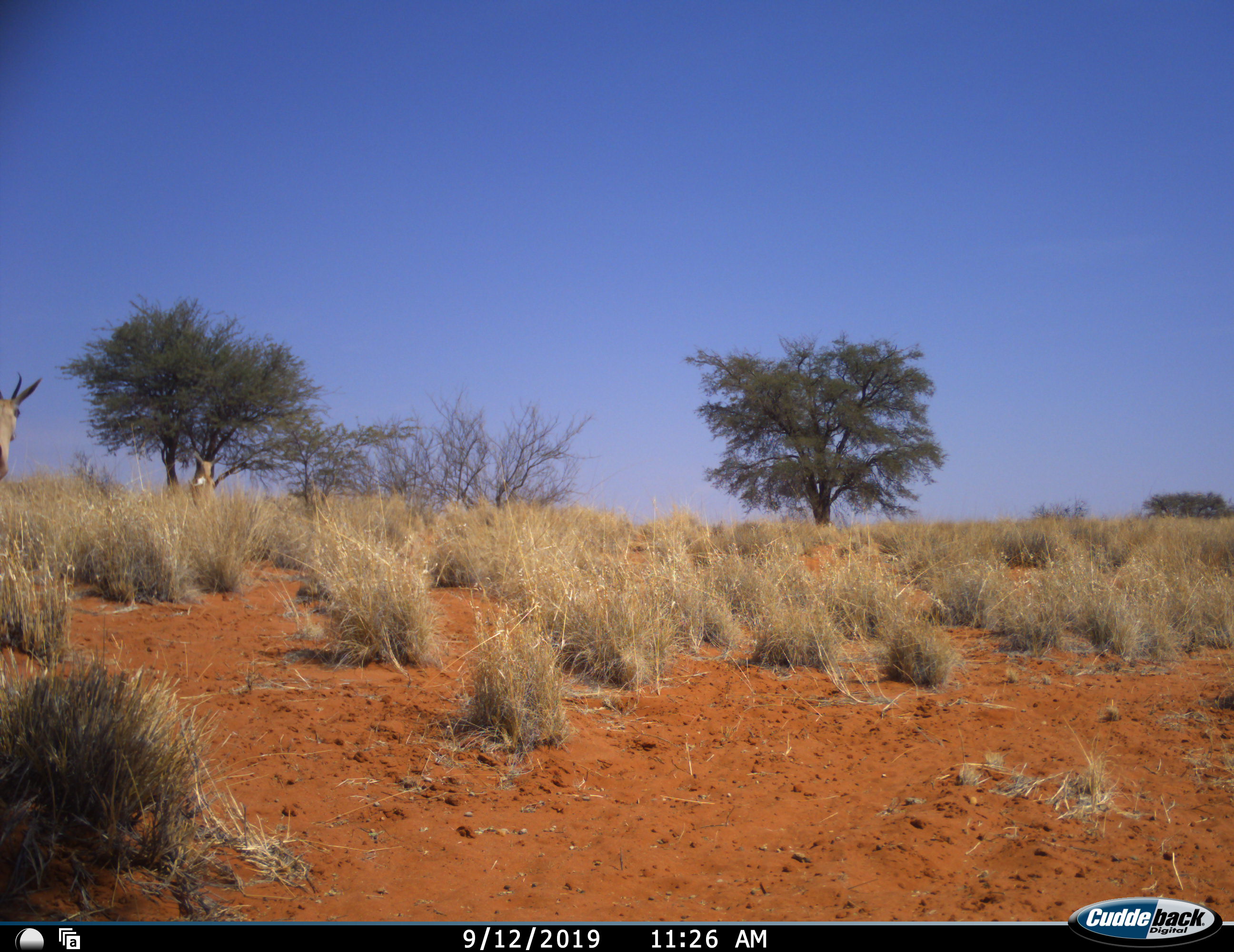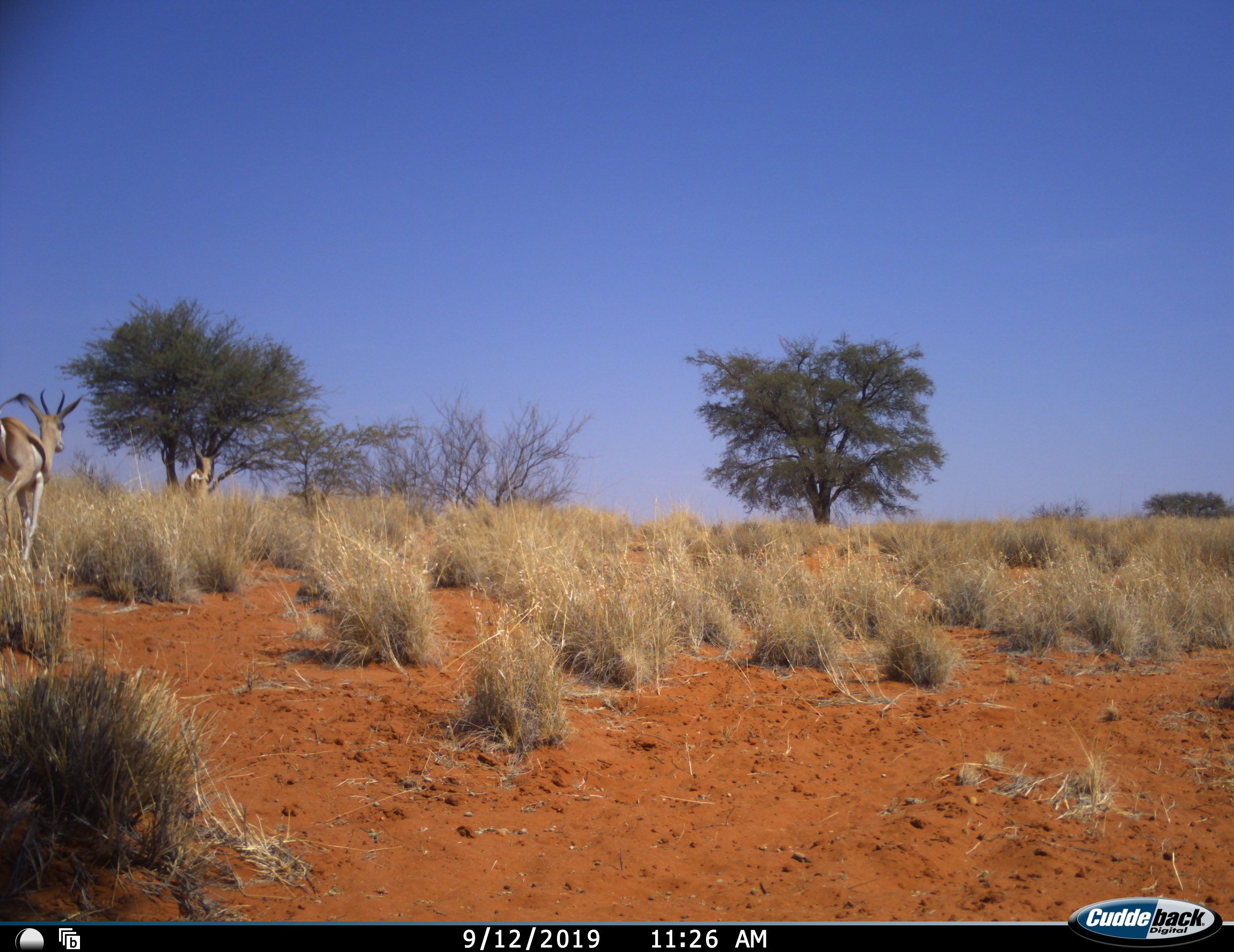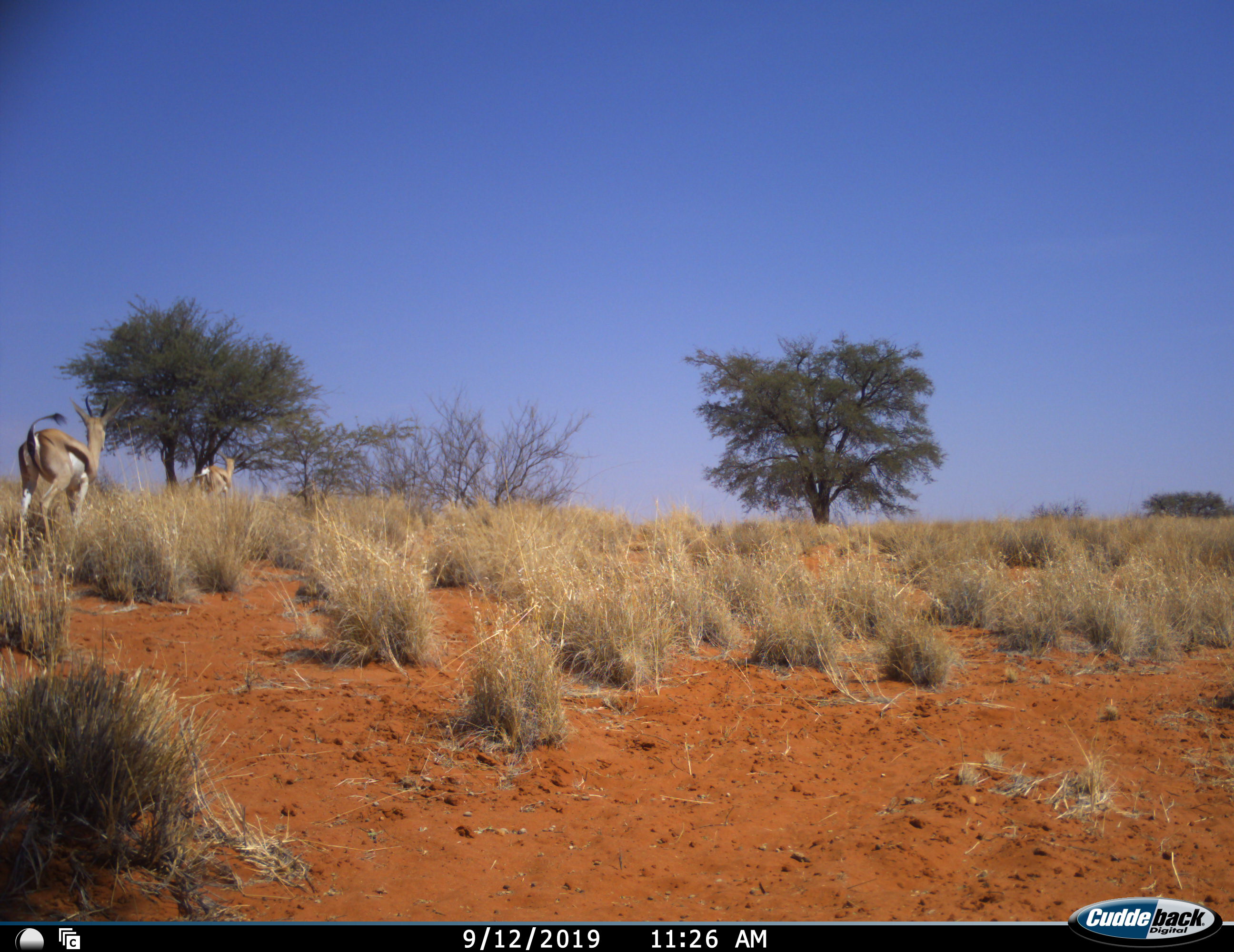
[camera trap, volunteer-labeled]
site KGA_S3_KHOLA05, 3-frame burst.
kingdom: Animalia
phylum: Chordata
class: Mammalia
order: Artiodactyla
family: Bovidae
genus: Antidorcas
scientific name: Antidorcas marsupialis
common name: springbok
Springbok (Antidorcas marsupialis), count 2. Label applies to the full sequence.